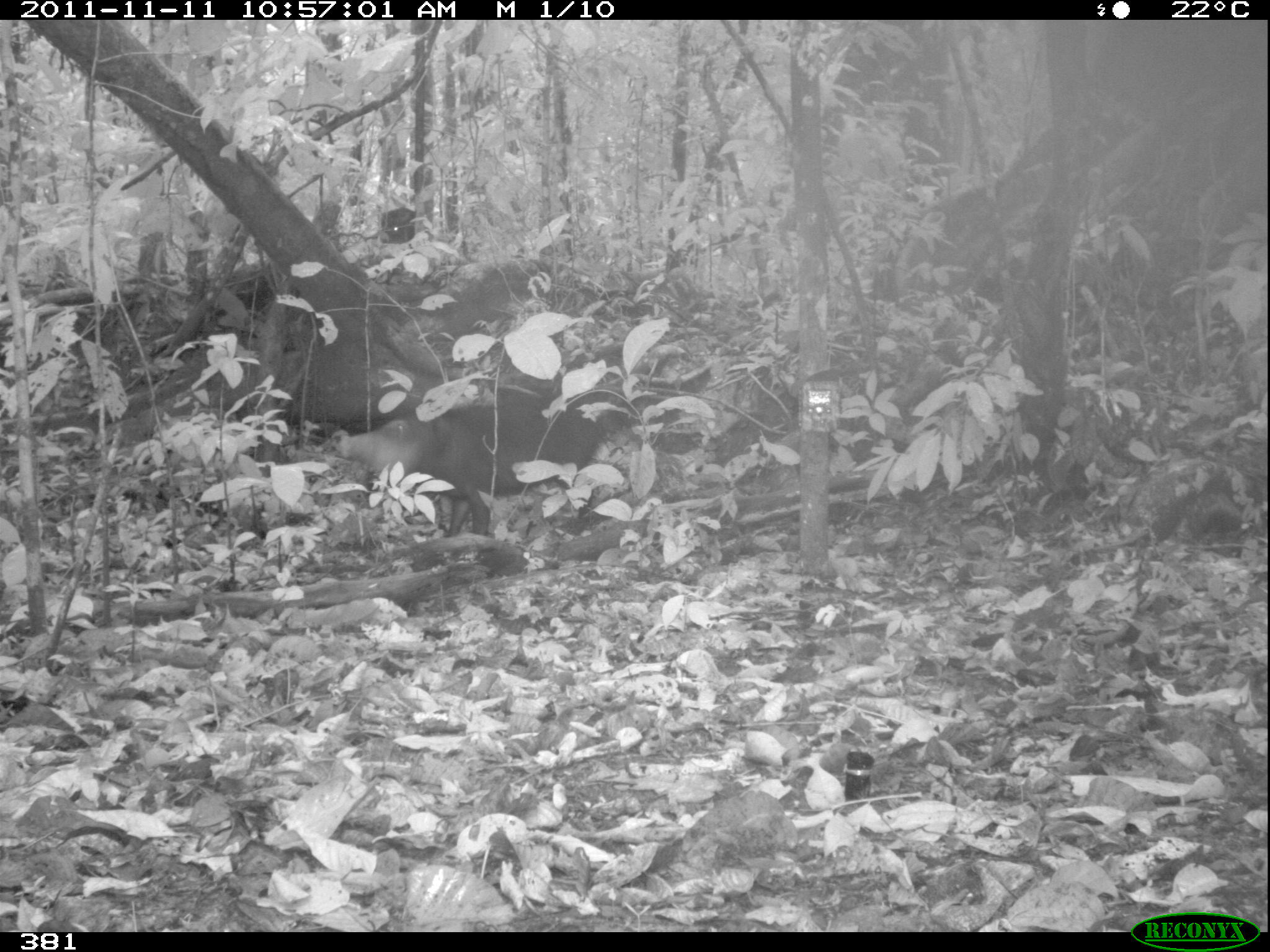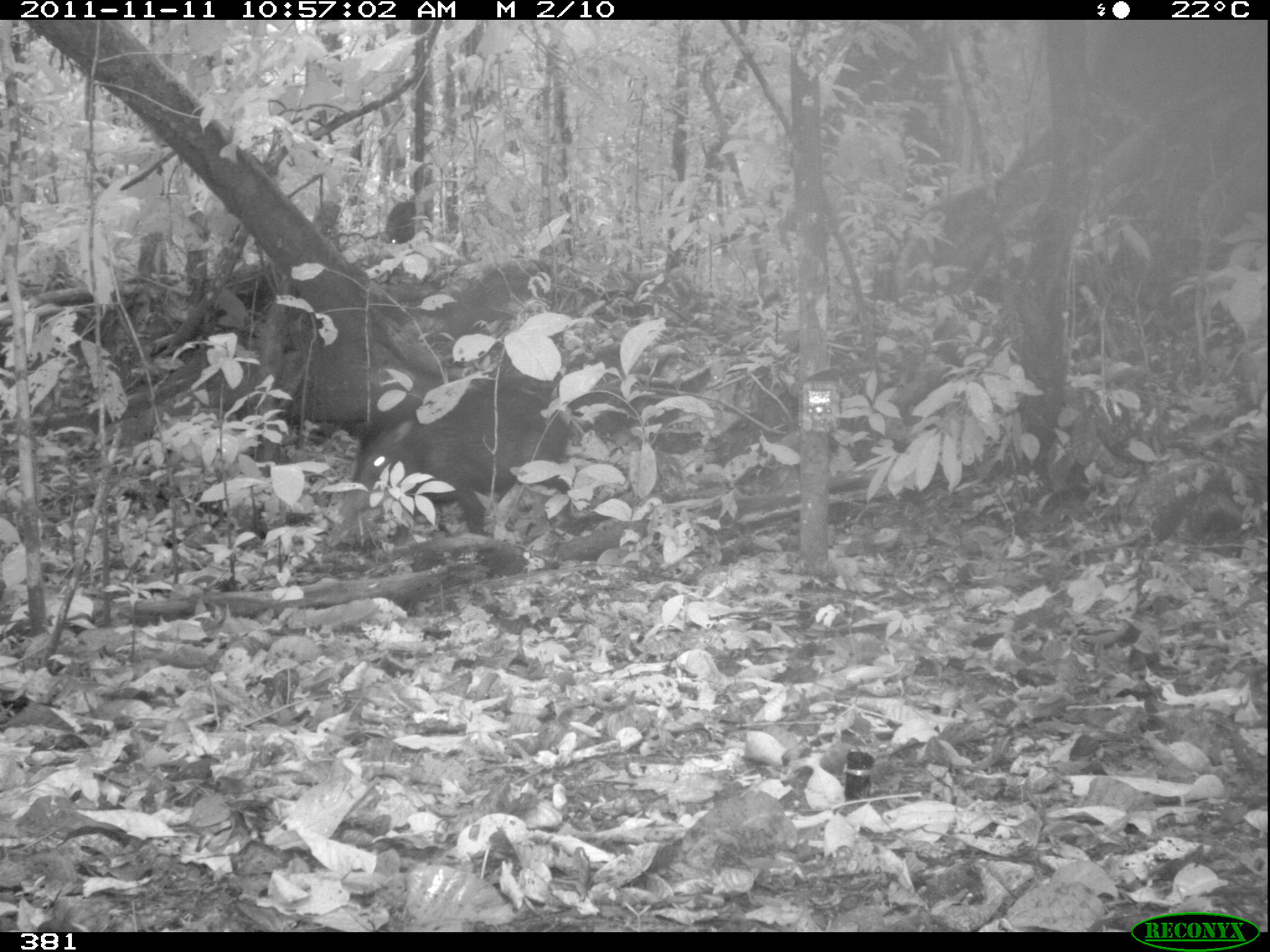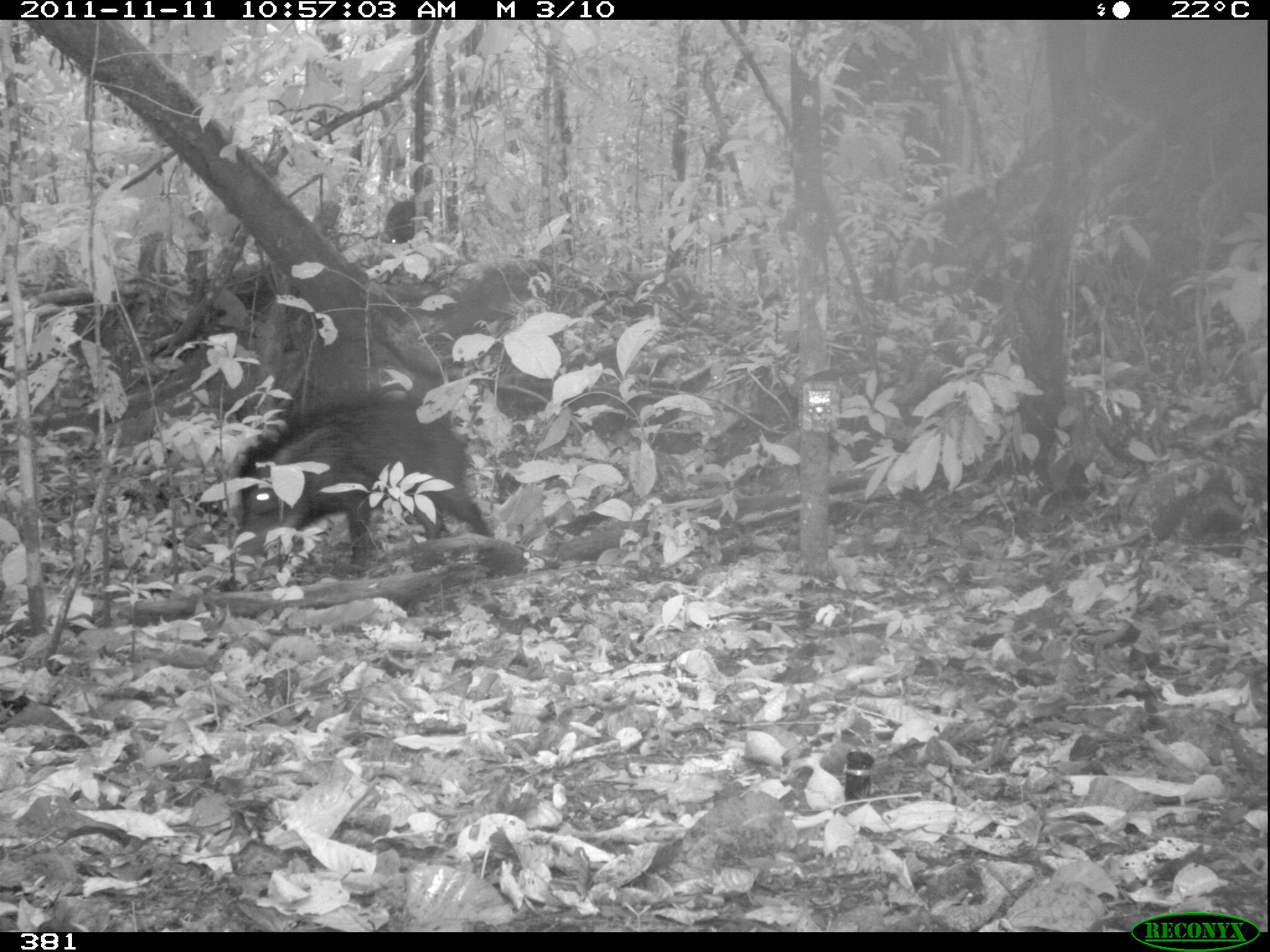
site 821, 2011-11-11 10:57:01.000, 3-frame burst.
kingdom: Animalia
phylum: Chordata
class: Mammalia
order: Artiodactyla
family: Tayassuidae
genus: Tayassu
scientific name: Tayassu pecari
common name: white-lipped peccary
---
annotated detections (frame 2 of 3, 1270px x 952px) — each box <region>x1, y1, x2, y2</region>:
tayassu pecari: <region>352, 369, 579, 535</region>